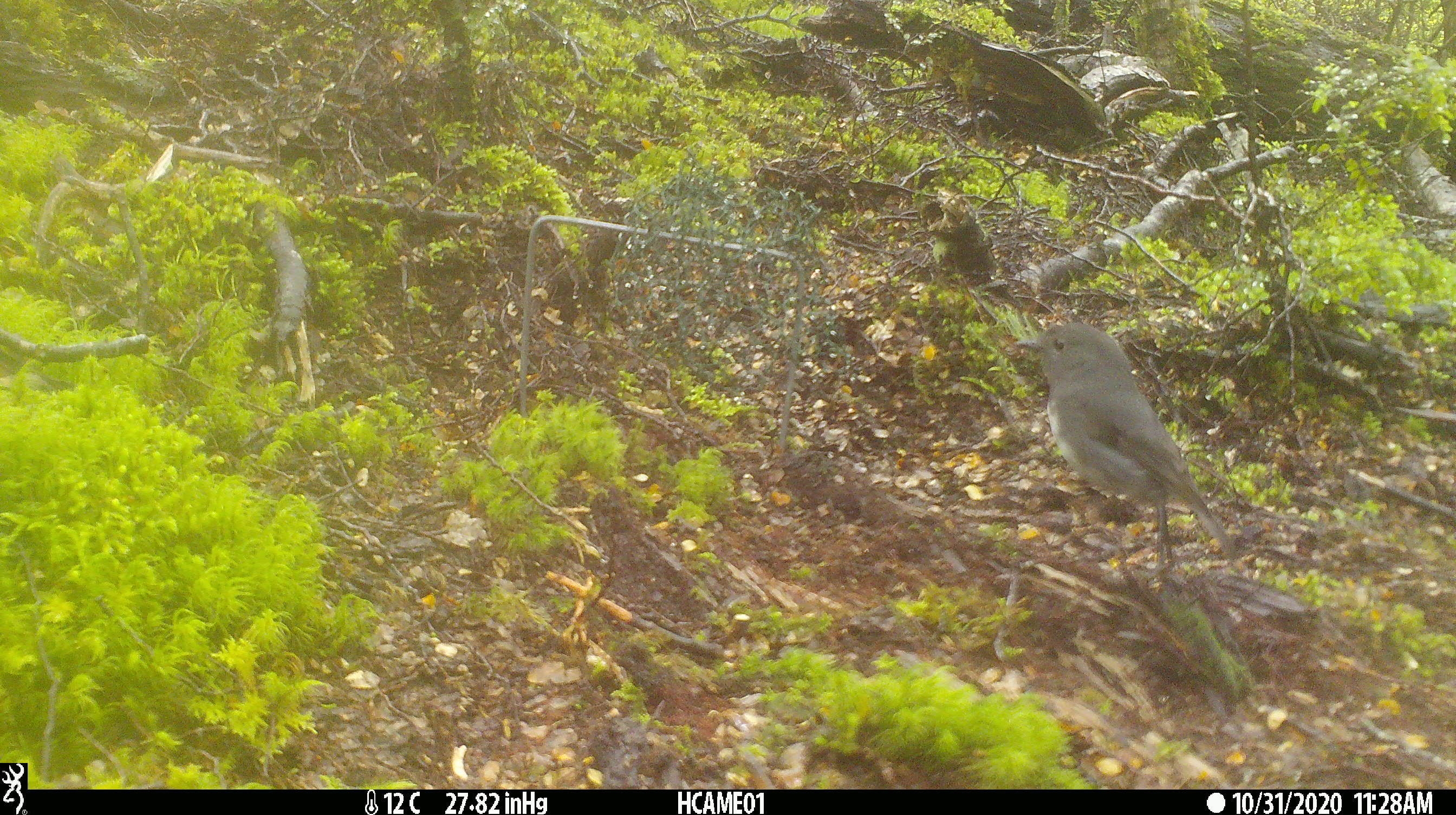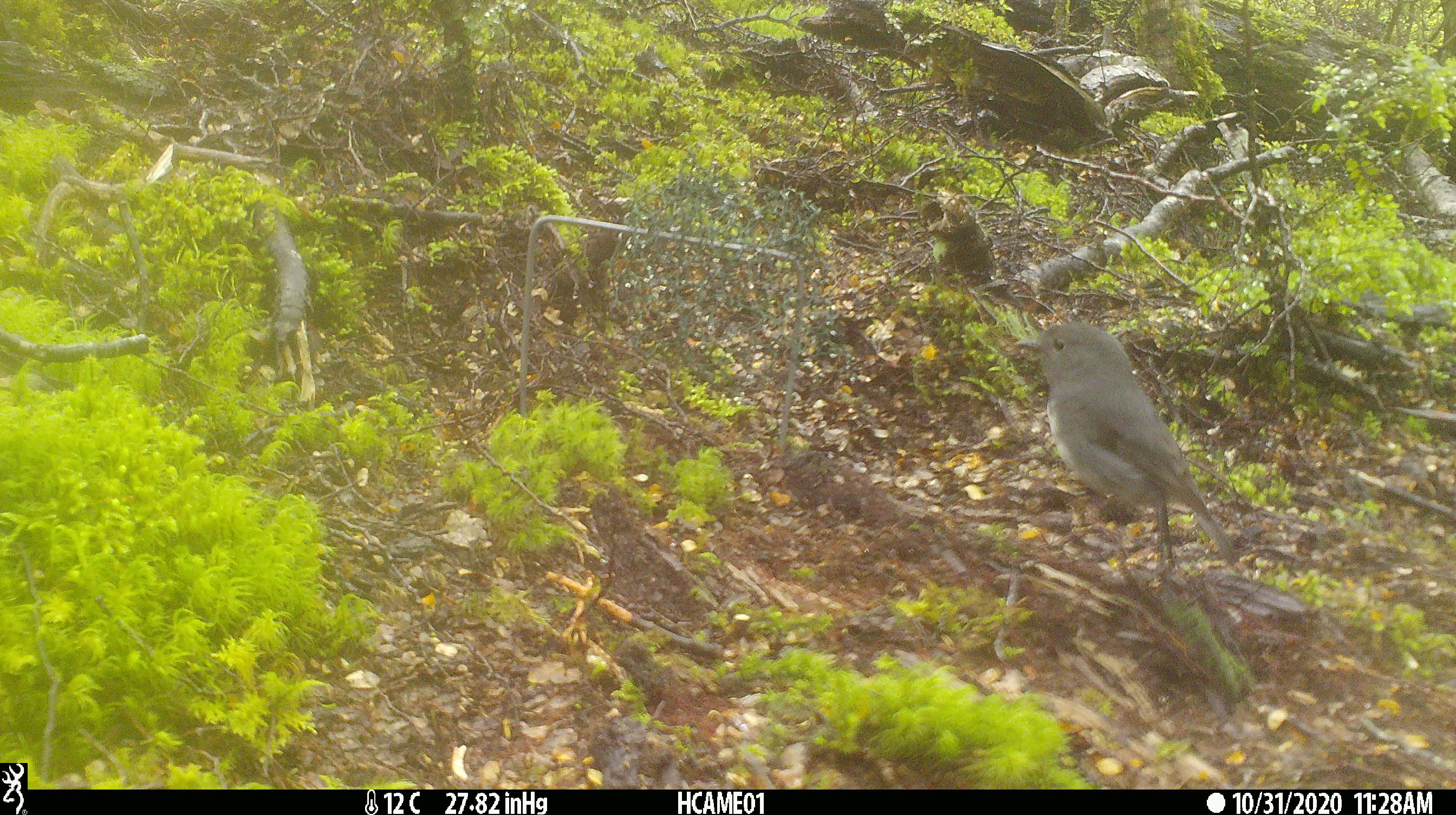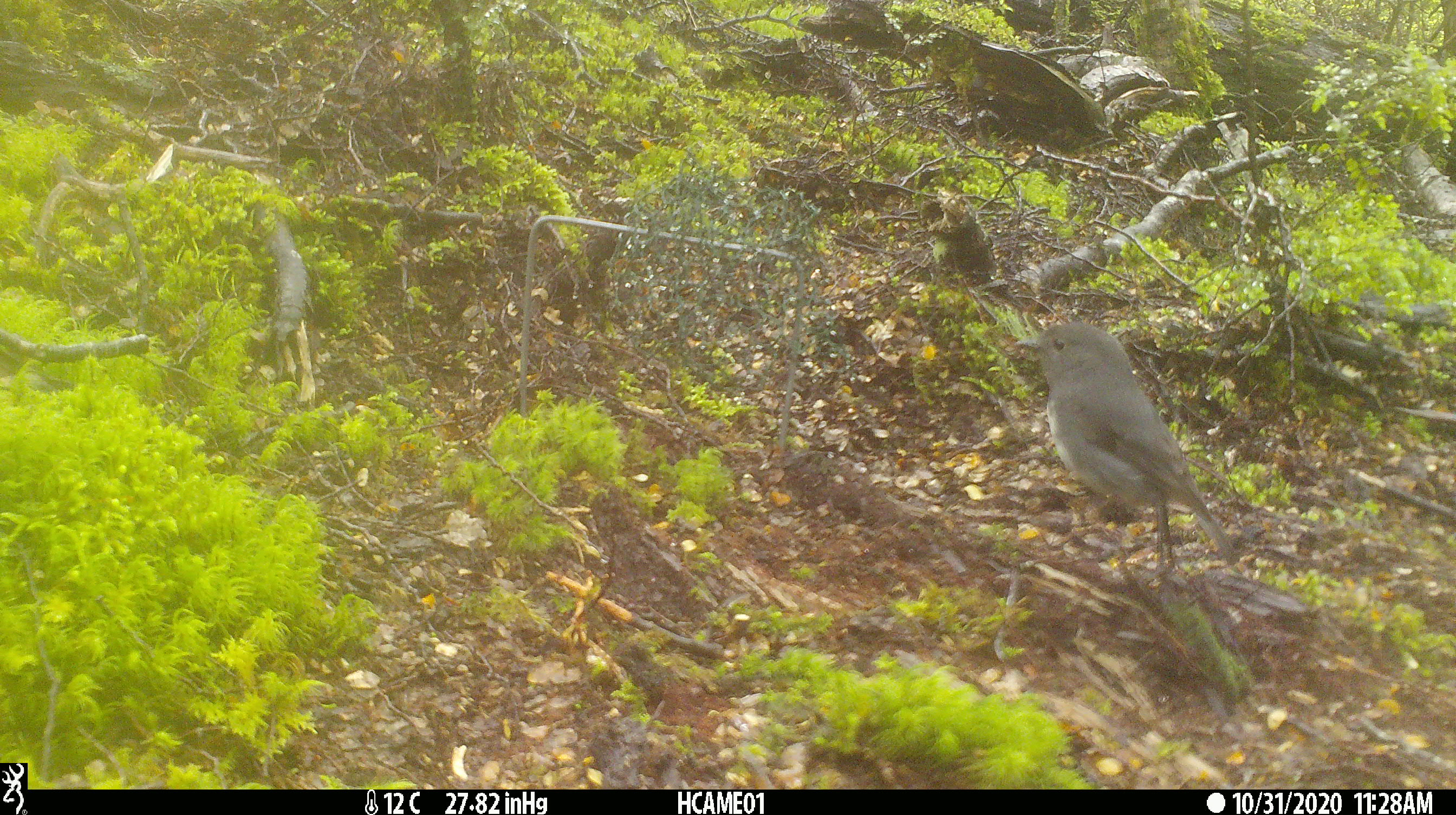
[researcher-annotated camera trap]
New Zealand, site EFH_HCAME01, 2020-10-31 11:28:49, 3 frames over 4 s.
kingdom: Animalia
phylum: Chordata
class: Aves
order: Passeriformes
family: Petroicidae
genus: Petroica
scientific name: Petroica australis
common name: new zealand robin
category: robin